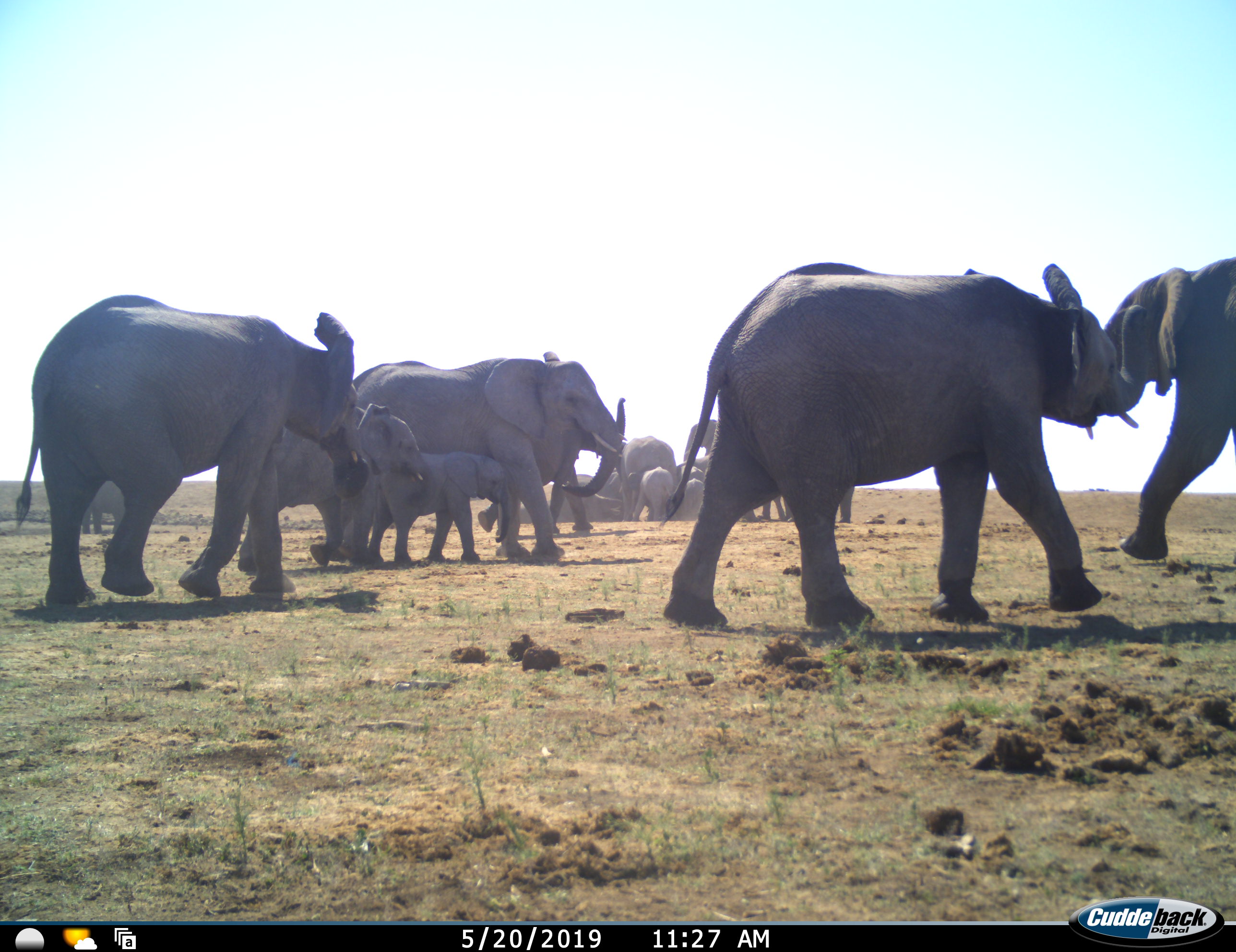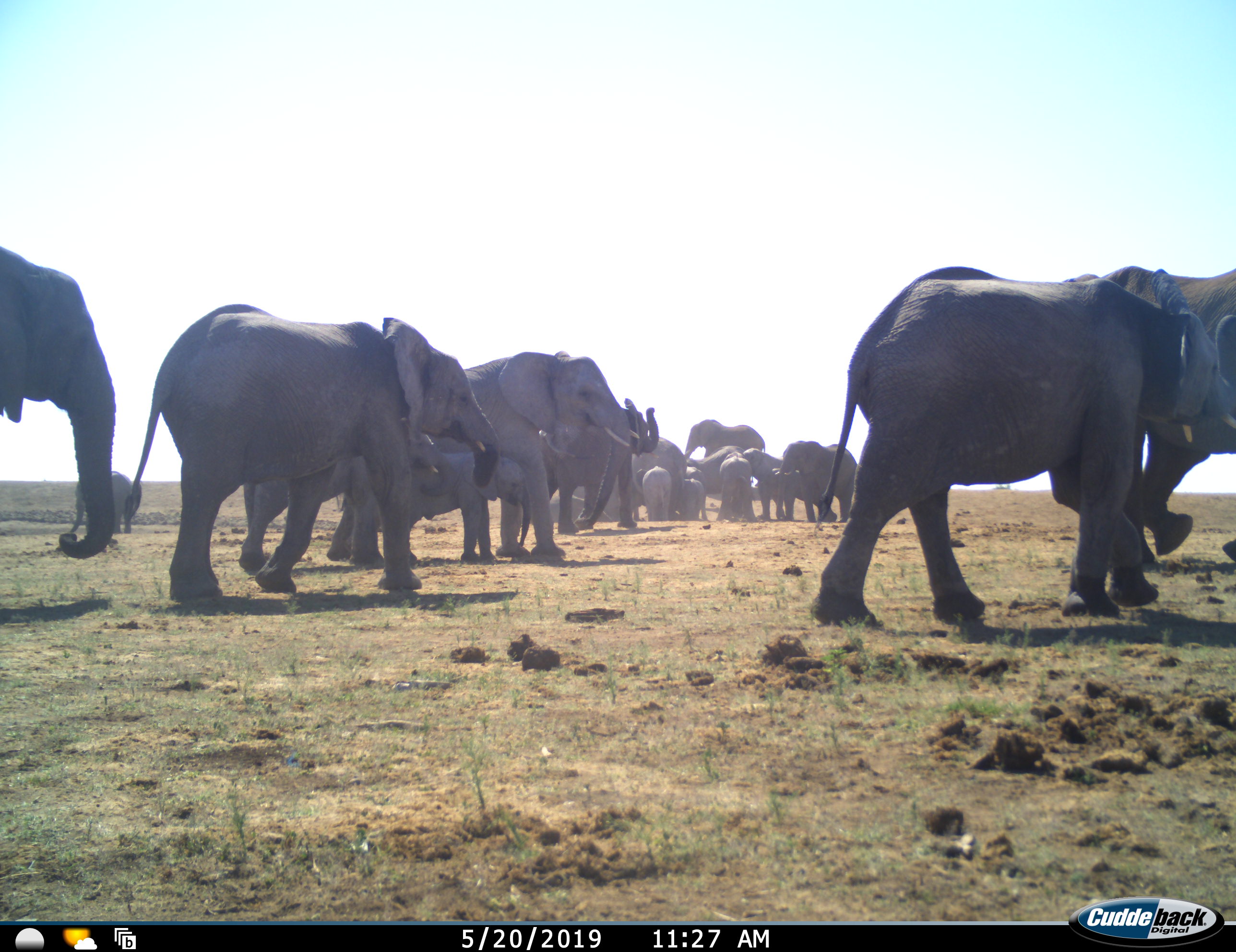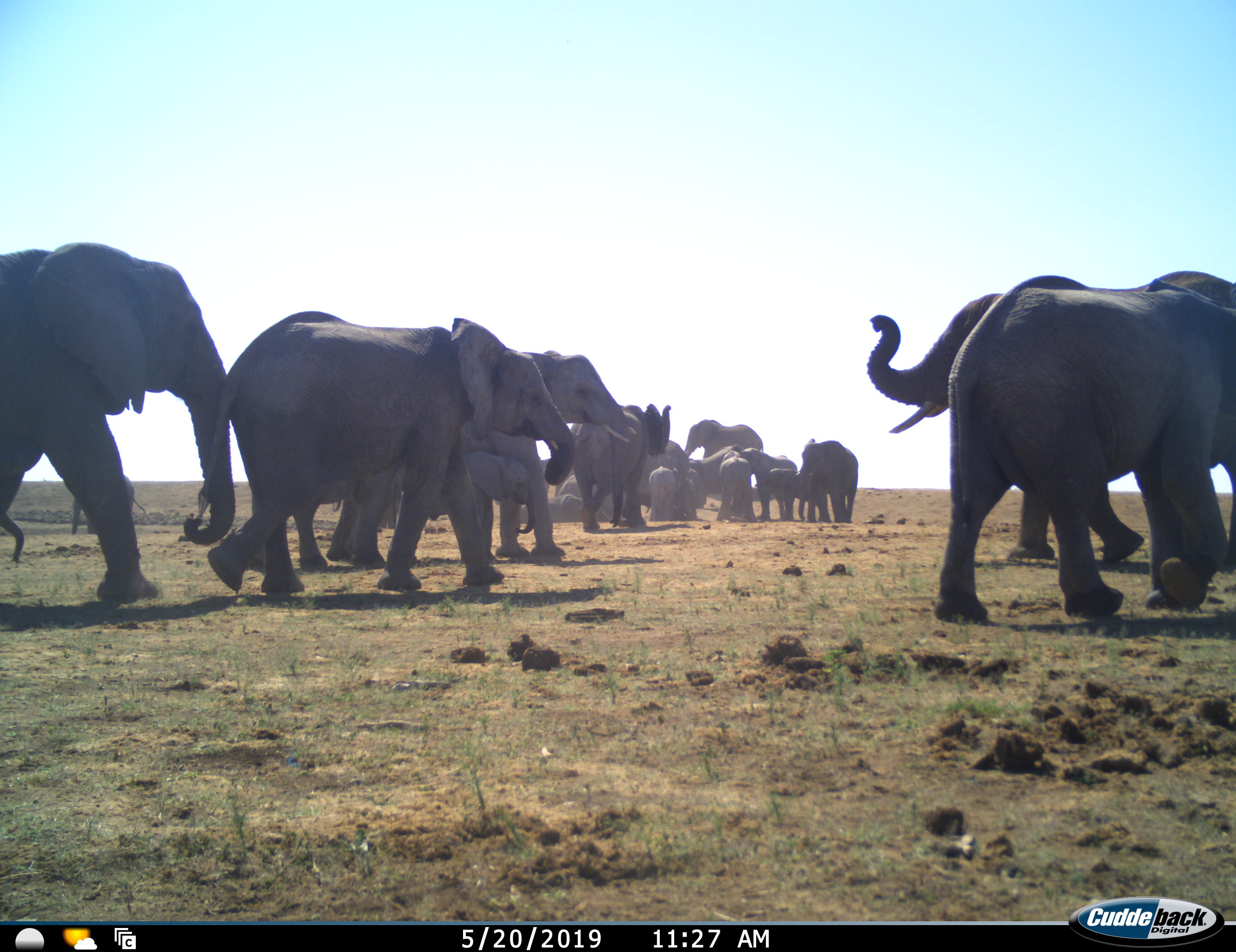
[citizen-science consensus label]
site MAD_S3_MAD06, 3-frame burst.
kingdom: Animalia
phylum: Chordata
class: Mammalia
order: Proboscidea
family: Elephantidae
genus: Loxodonta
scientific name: Loxodonta africana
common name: african bush elephant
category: elephant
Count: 11-50.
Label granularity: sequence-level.